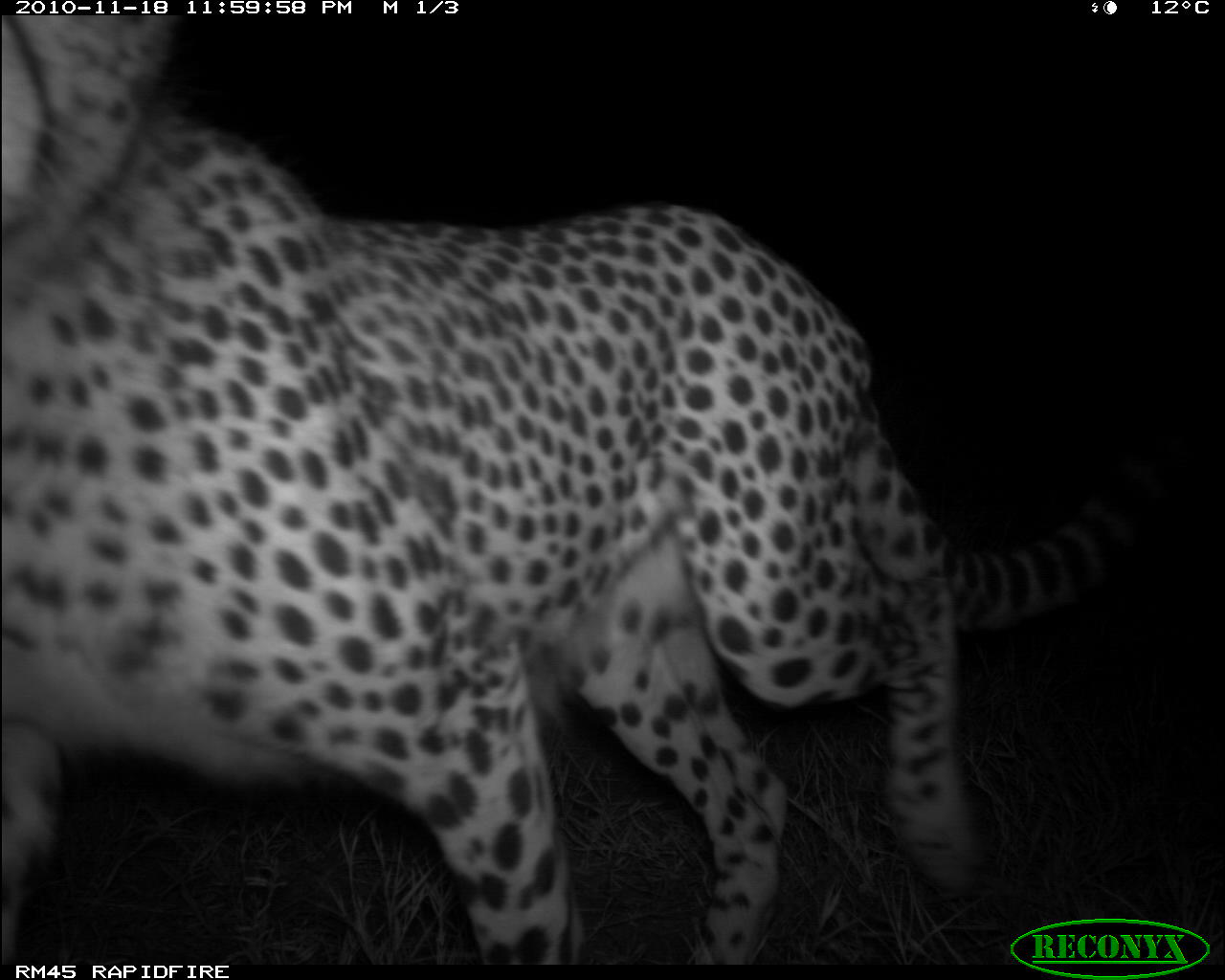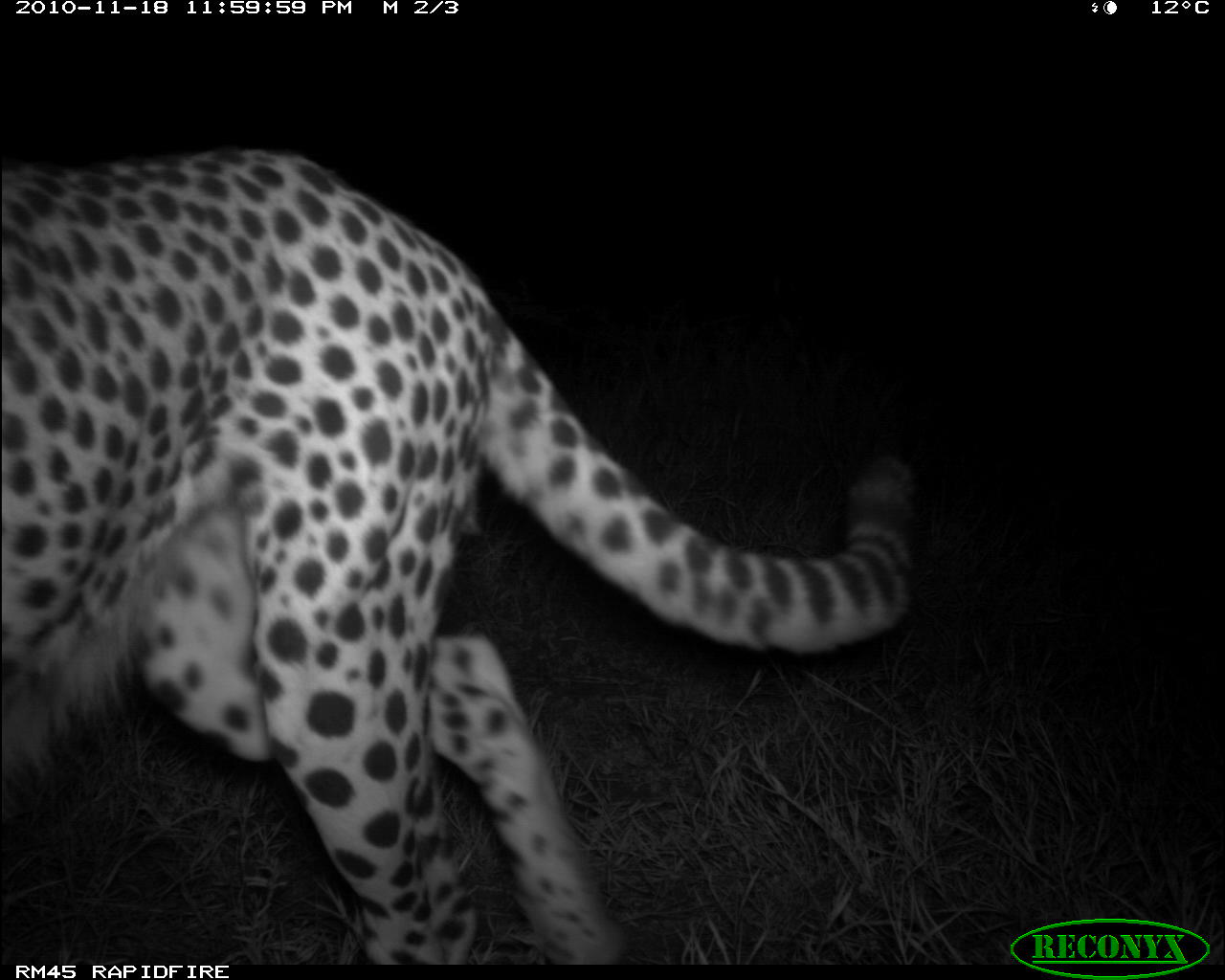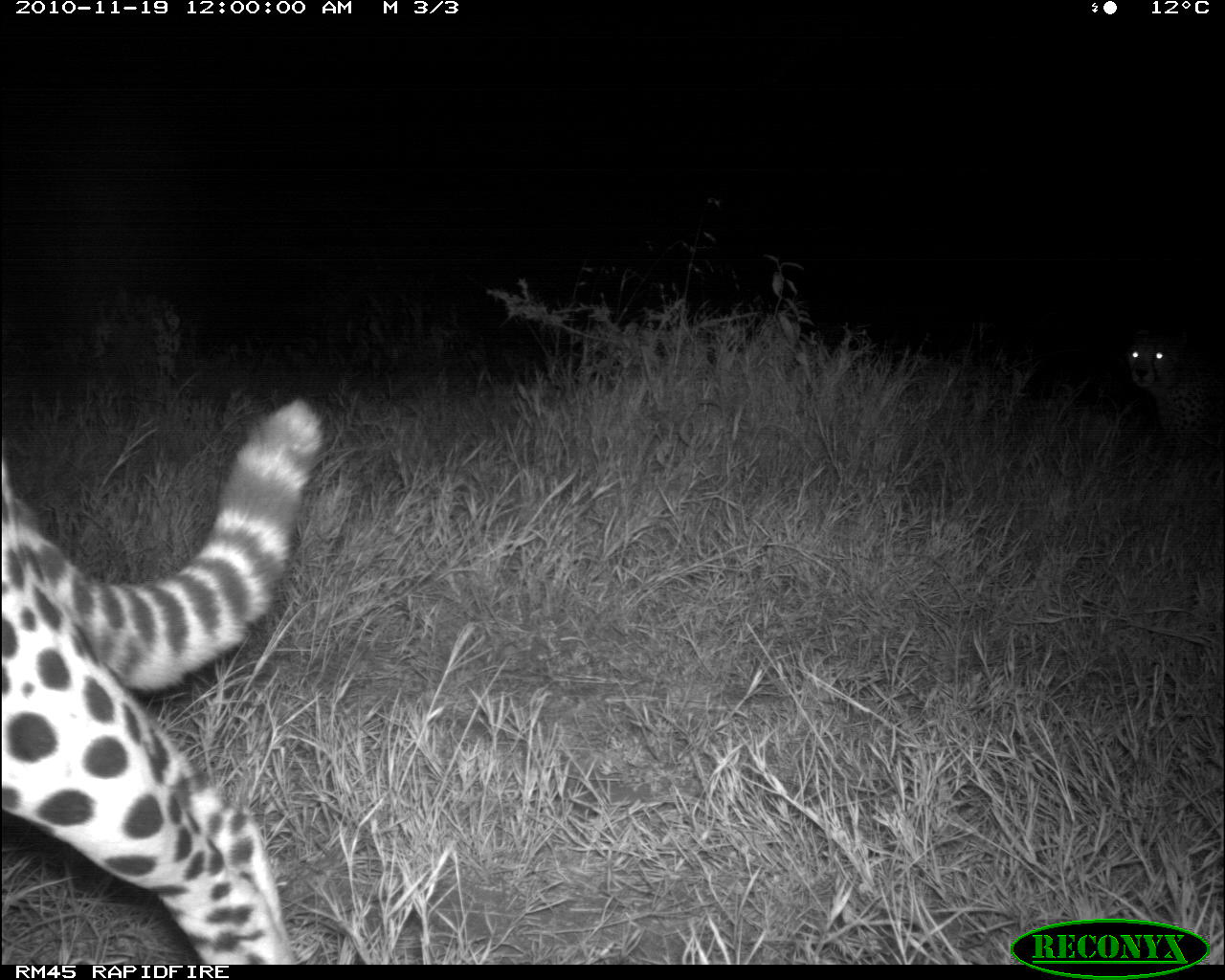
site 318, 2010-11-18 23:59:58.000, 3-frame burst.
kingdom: Animalia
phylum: Chordata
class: Mammalia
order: Carnivora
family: Felidae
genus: Acinonyx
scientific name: Acinonyx jubatus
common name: cheetah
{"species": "Acinonyx jubatus (cheetah)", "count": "1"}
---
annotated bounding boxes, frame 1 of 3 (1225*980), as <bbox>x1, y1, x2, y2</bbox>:
acinonyx jubatus: <bbox>3, 14, 1159, 961</bbox>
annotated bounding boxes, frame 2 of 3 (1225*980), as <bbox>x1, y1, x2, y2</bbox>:
acinonyx jubatus: <bbox>0, 132, 927, 966</bbox>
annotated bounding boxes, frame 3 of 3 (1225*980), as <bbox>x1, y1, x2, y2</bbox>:
acinonyx jubatus: <bbox>0, 395, 334, 963</bbox>; <bbox>1126, 323, 1224, 448</bbox>